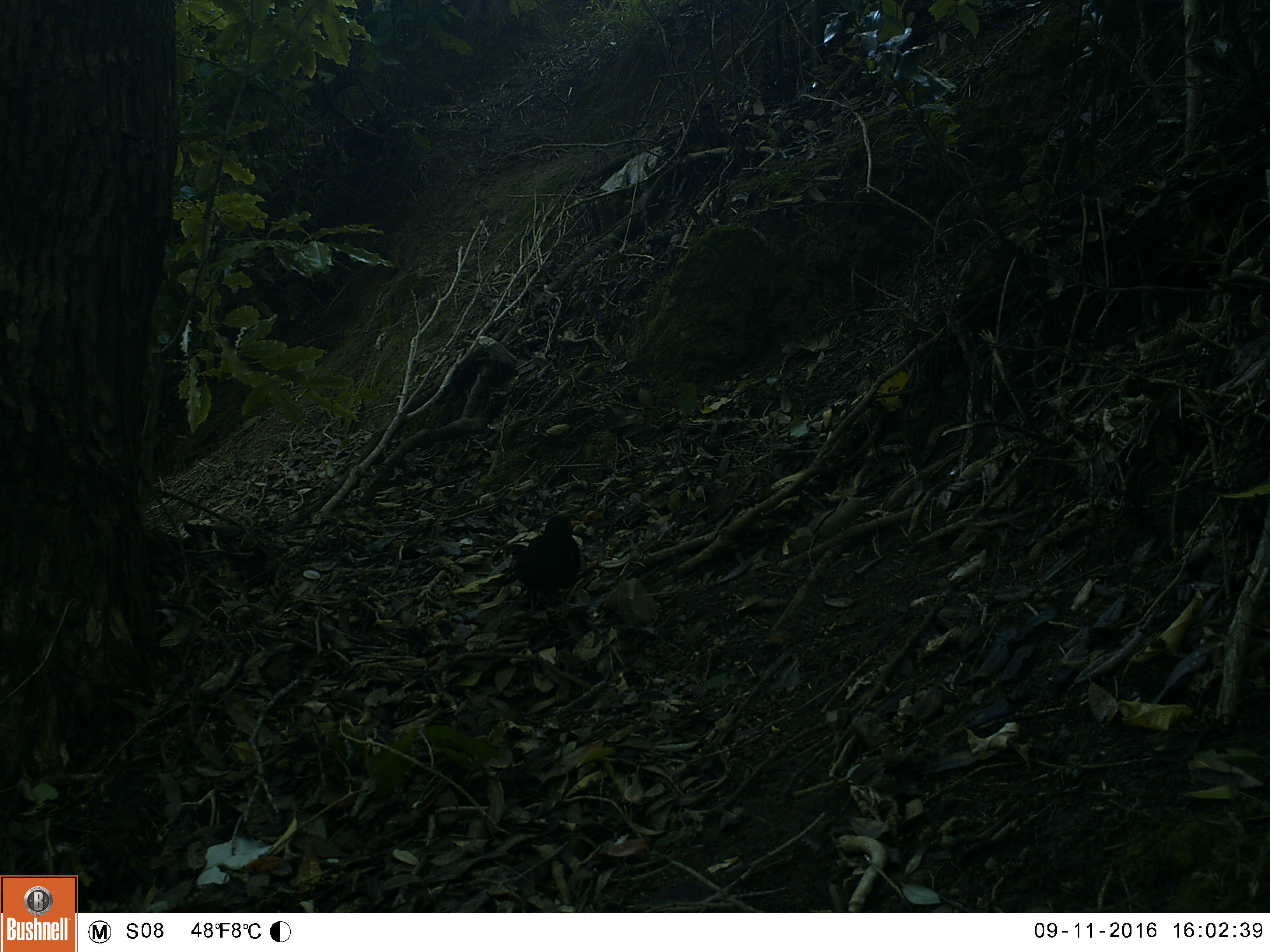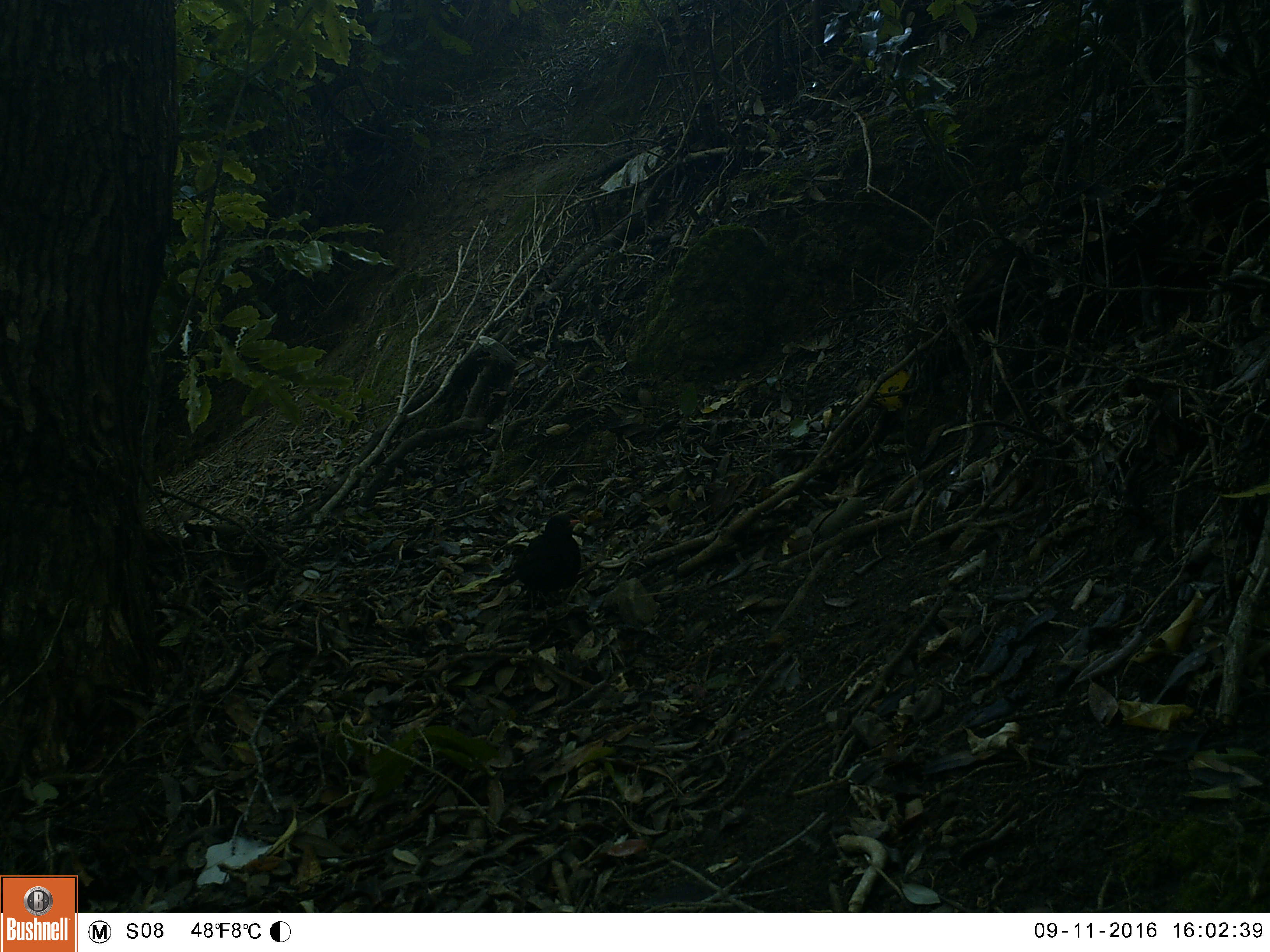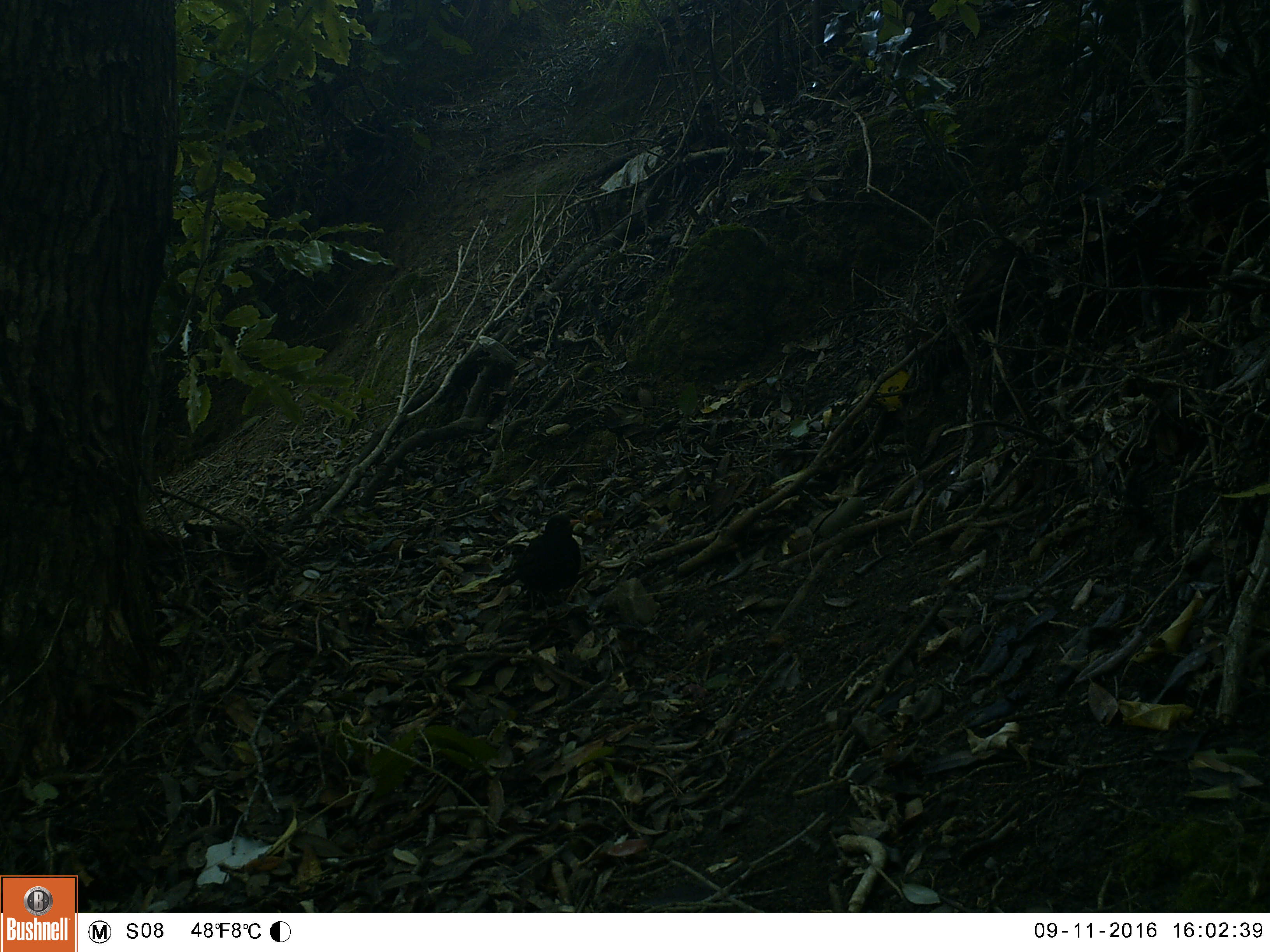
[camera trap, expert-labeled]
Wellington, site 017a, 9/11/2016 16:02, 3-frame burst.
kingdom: Animalia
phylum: Chordata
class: Aves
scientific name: Aves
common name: bird